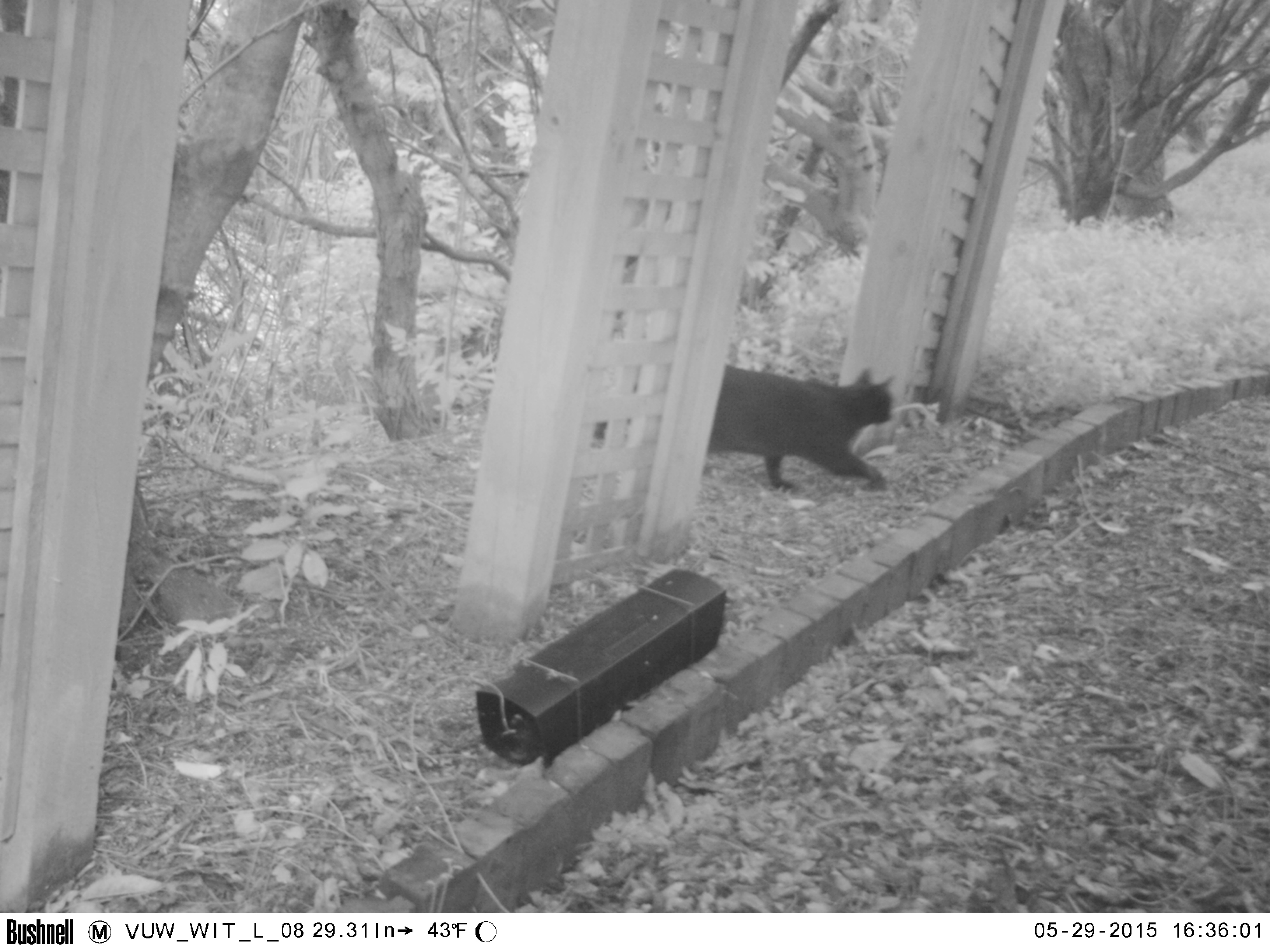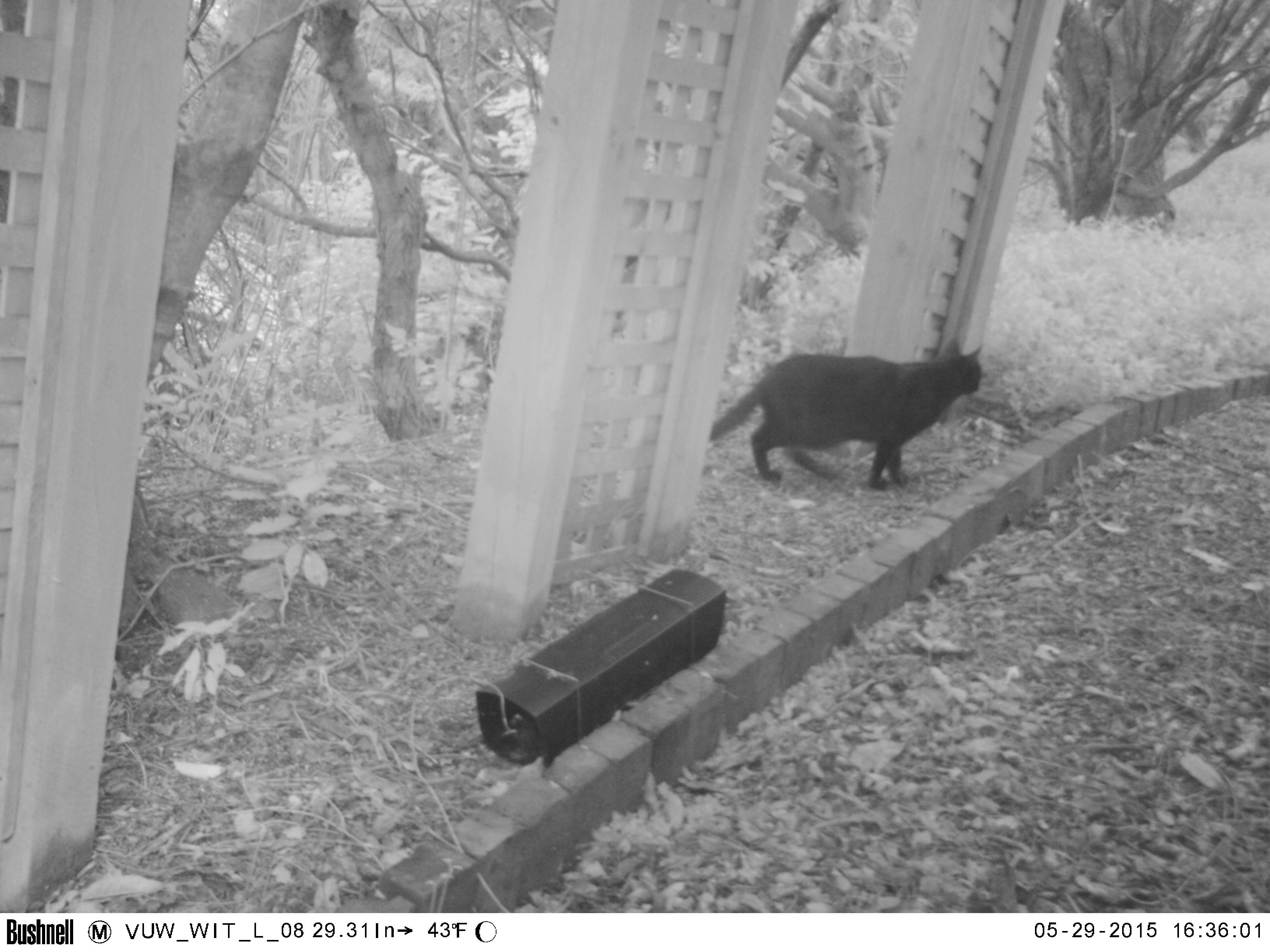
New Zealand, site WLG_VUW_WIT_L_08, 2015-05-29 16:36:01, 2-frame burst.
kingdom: Animalia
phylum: Chordata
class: Mammalia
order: Carnivora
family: Felidae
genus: Felis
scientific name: Felis catus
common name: domestic cat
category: cat